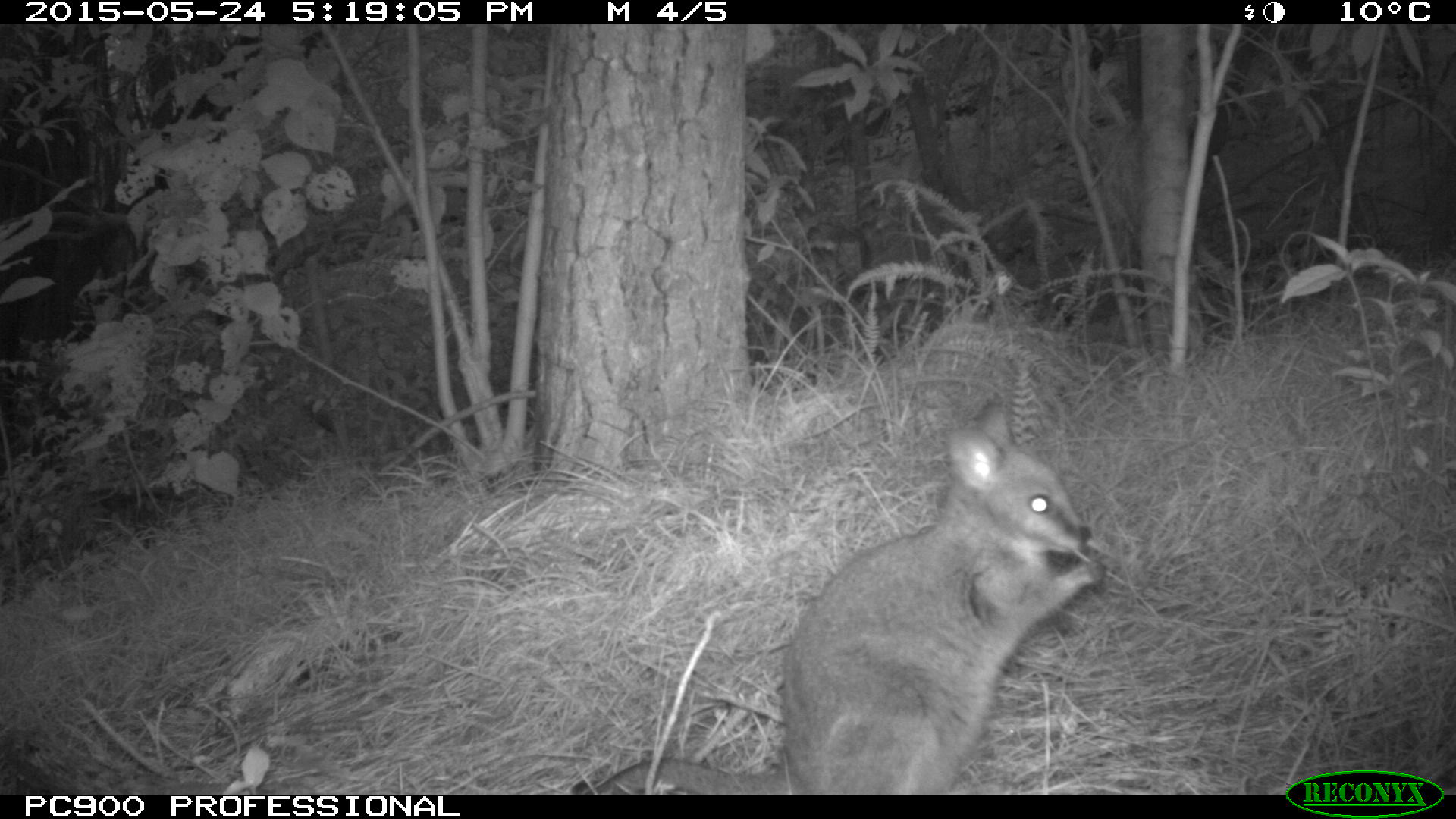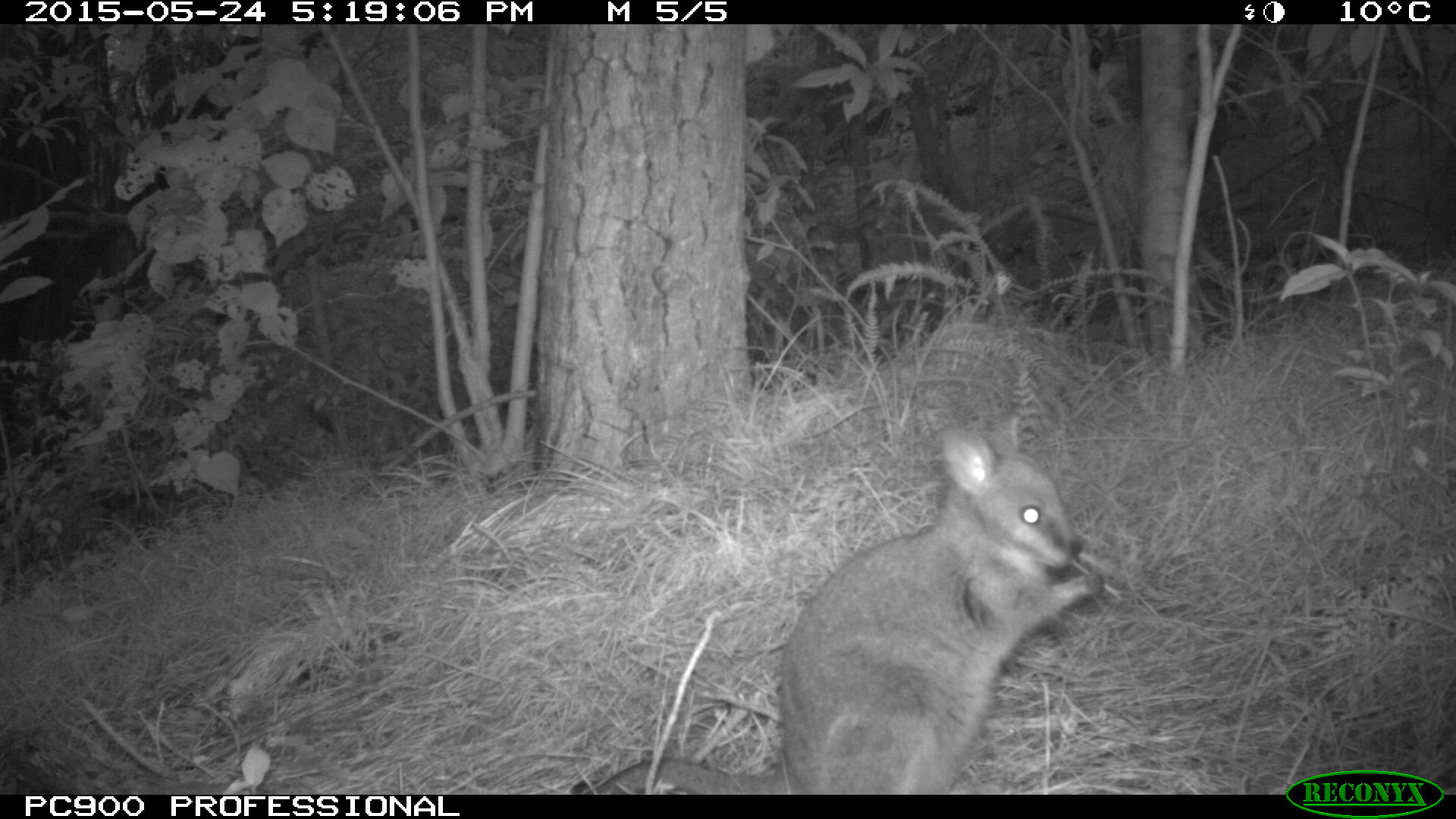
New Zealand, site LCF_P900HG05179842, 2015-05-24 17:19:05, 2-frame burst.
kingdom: Animalia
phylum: Chordata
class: Mammalia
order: Diprotodontia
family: Macropodidae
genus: Notamacropus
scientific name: Notamacropus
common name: wallaby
Wallaby (Notamacropus).